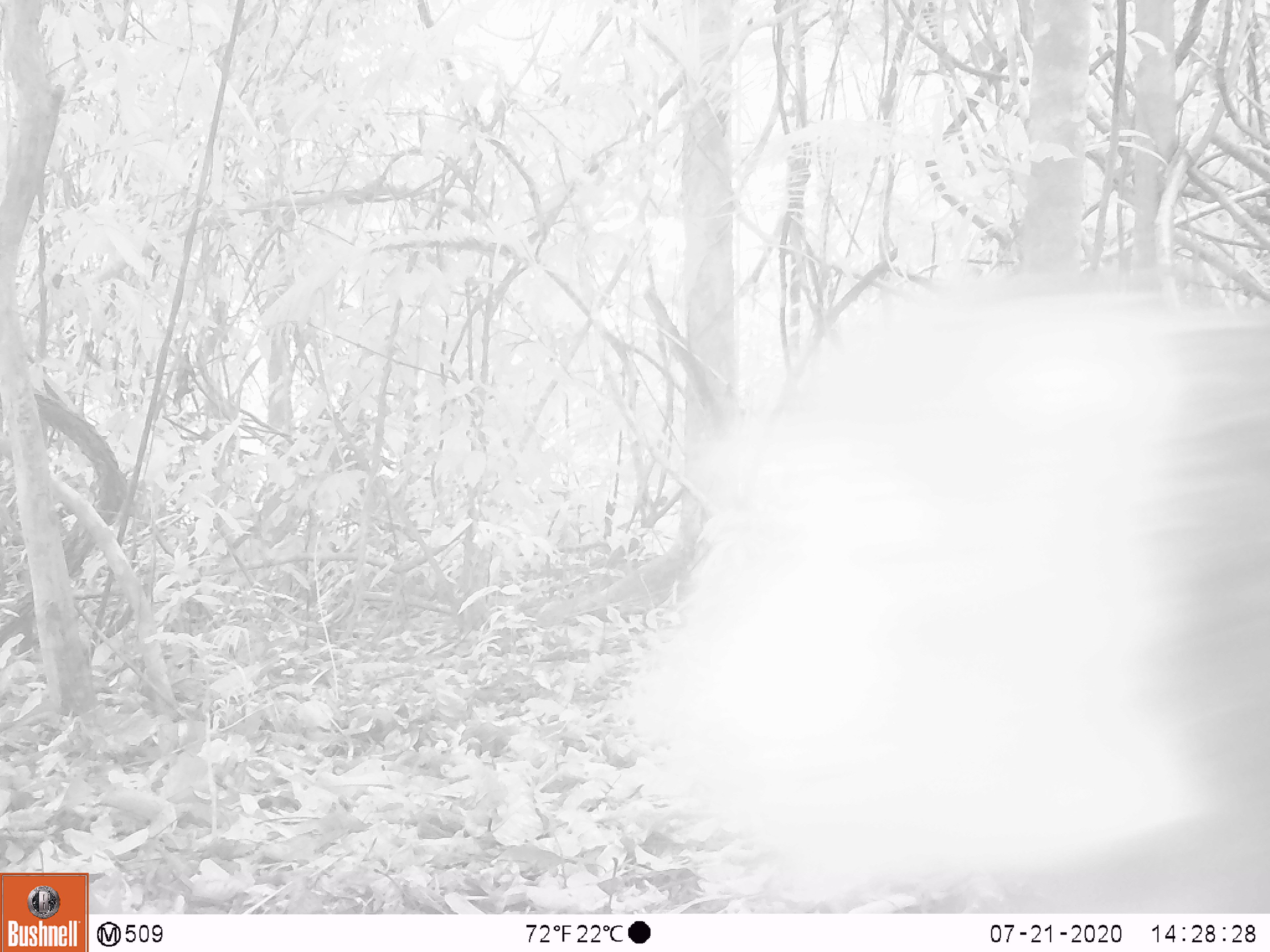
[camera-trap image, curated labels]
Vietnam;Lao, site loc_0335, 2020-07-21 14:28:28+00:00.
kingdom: Animalia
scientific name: Animalia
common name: animal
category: unidentified animal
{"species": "unidentified animal (animal) (Animalia)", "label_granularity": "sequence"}